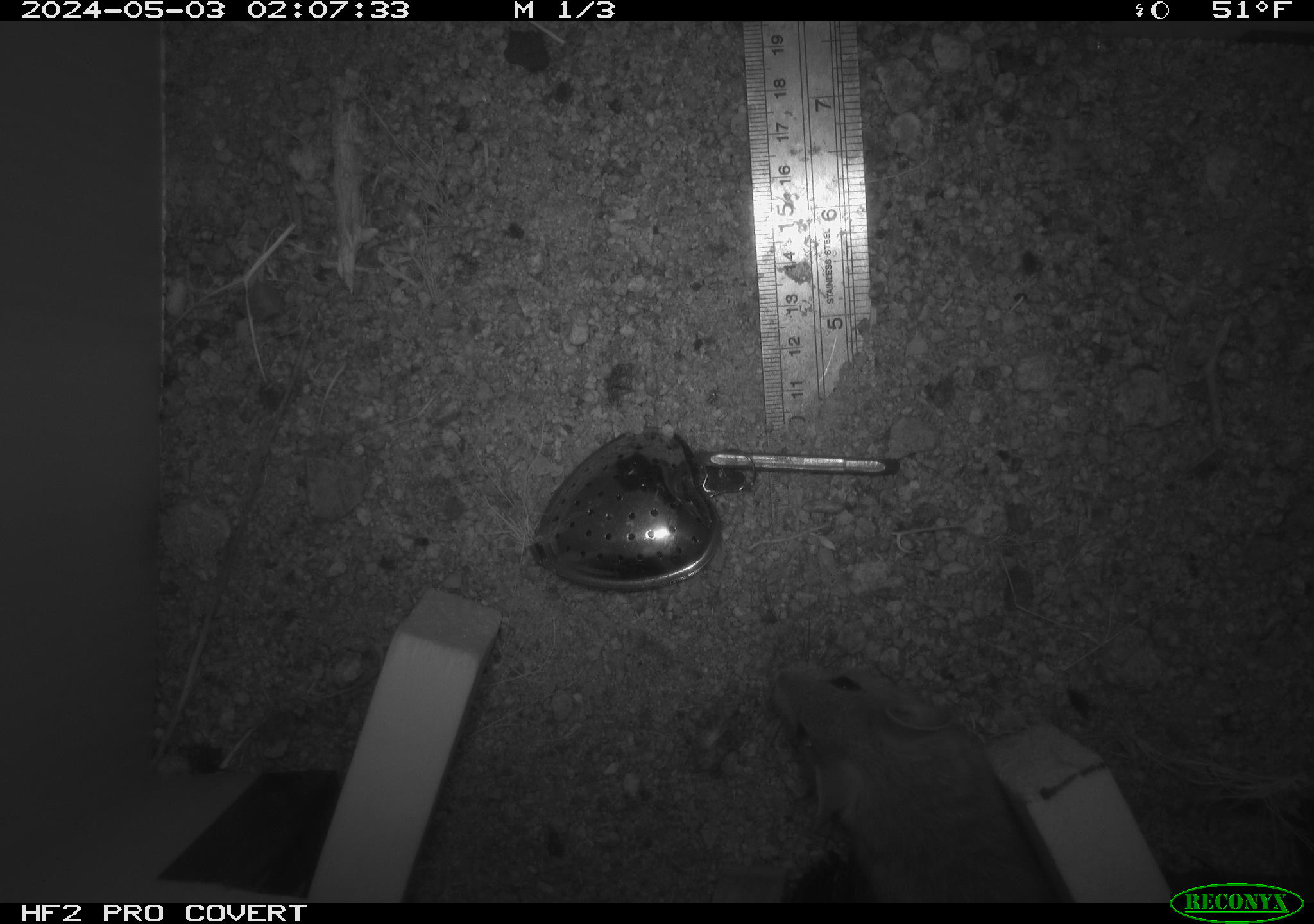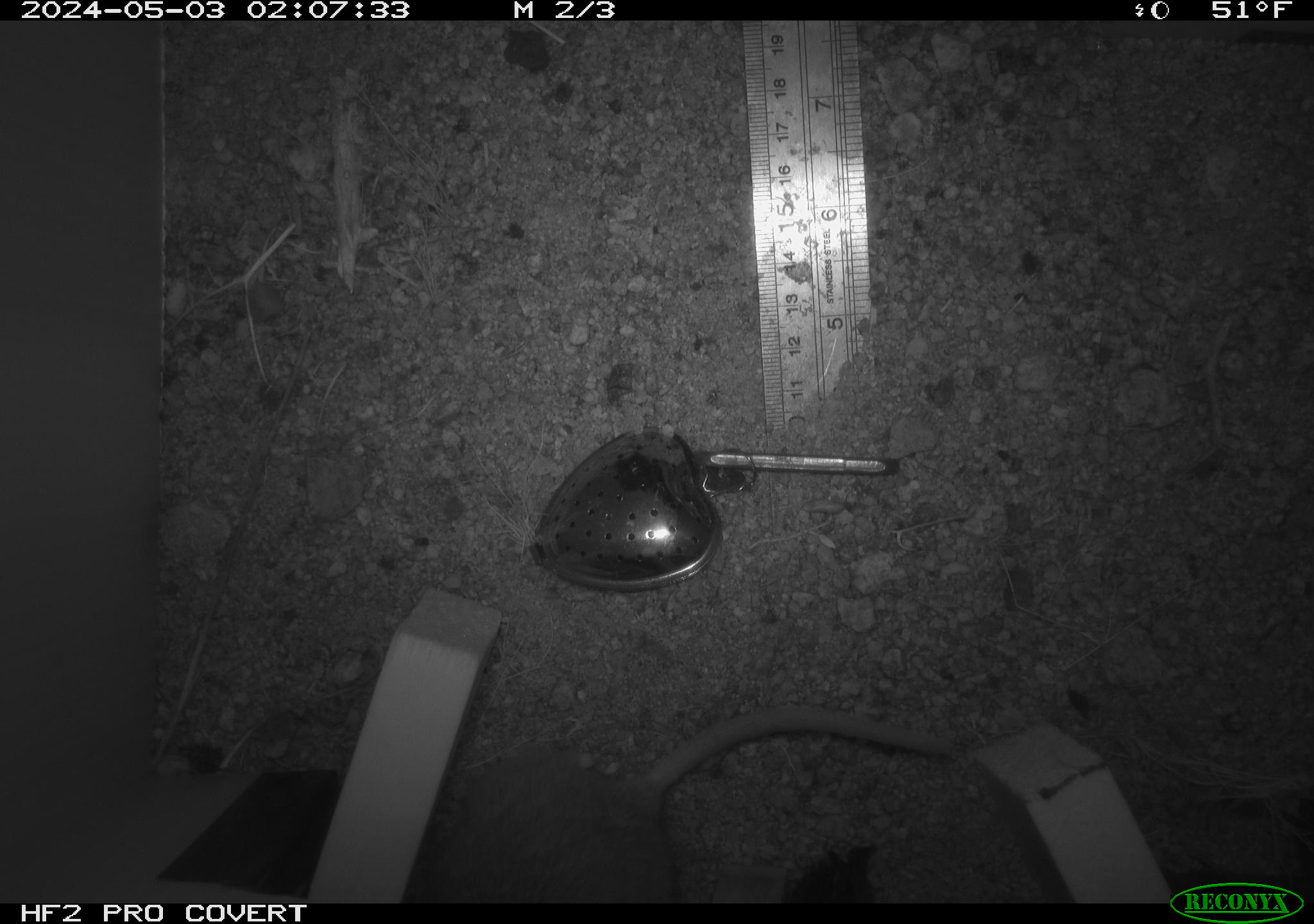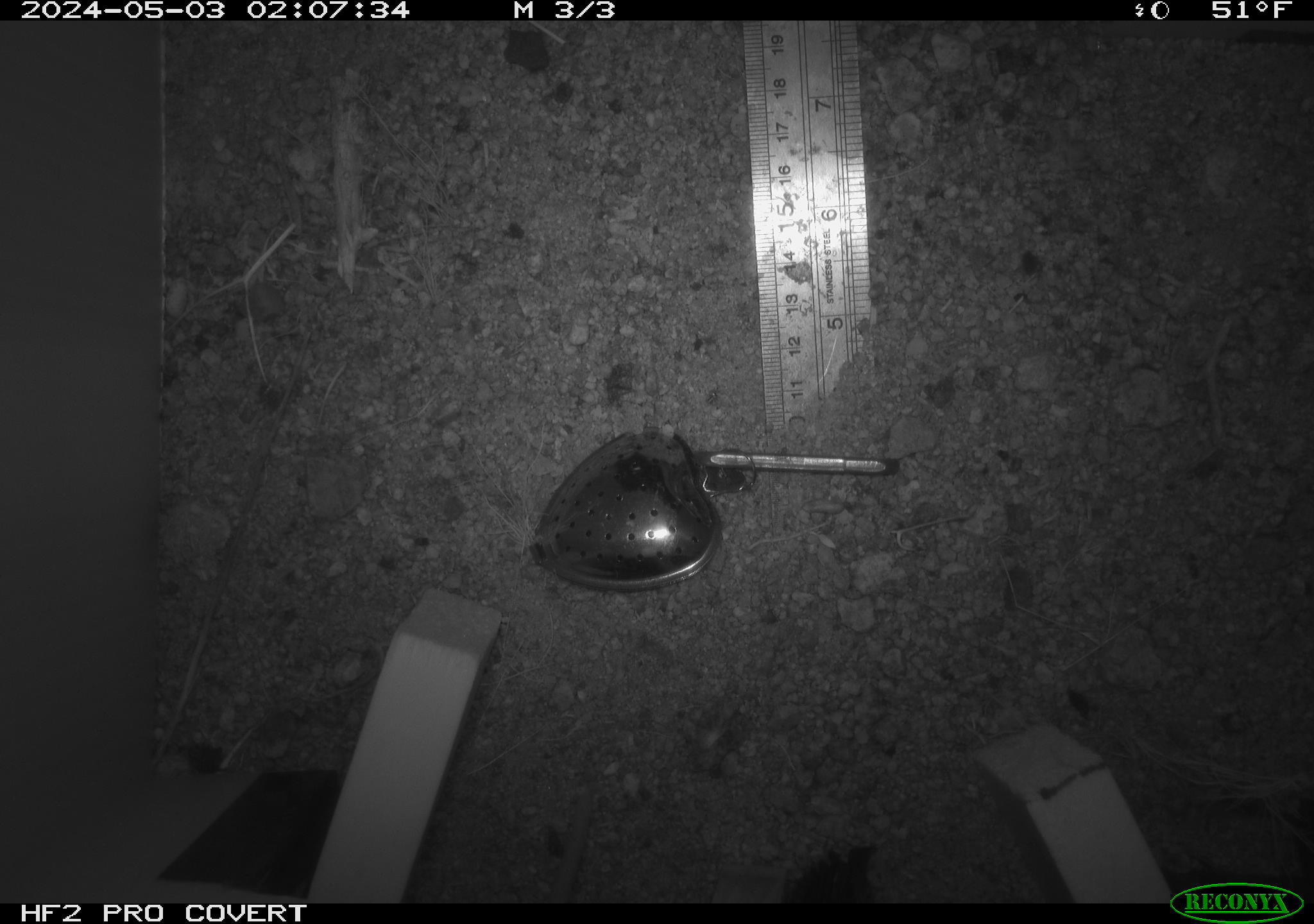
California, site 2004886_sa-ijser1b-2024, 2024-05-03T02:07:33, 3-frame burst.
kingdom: Animalia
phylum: Chordata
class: Mammalia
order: Rodentia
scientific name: Rodentia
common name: woodrat or rat or mouse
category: woodrat or rat or mouse species